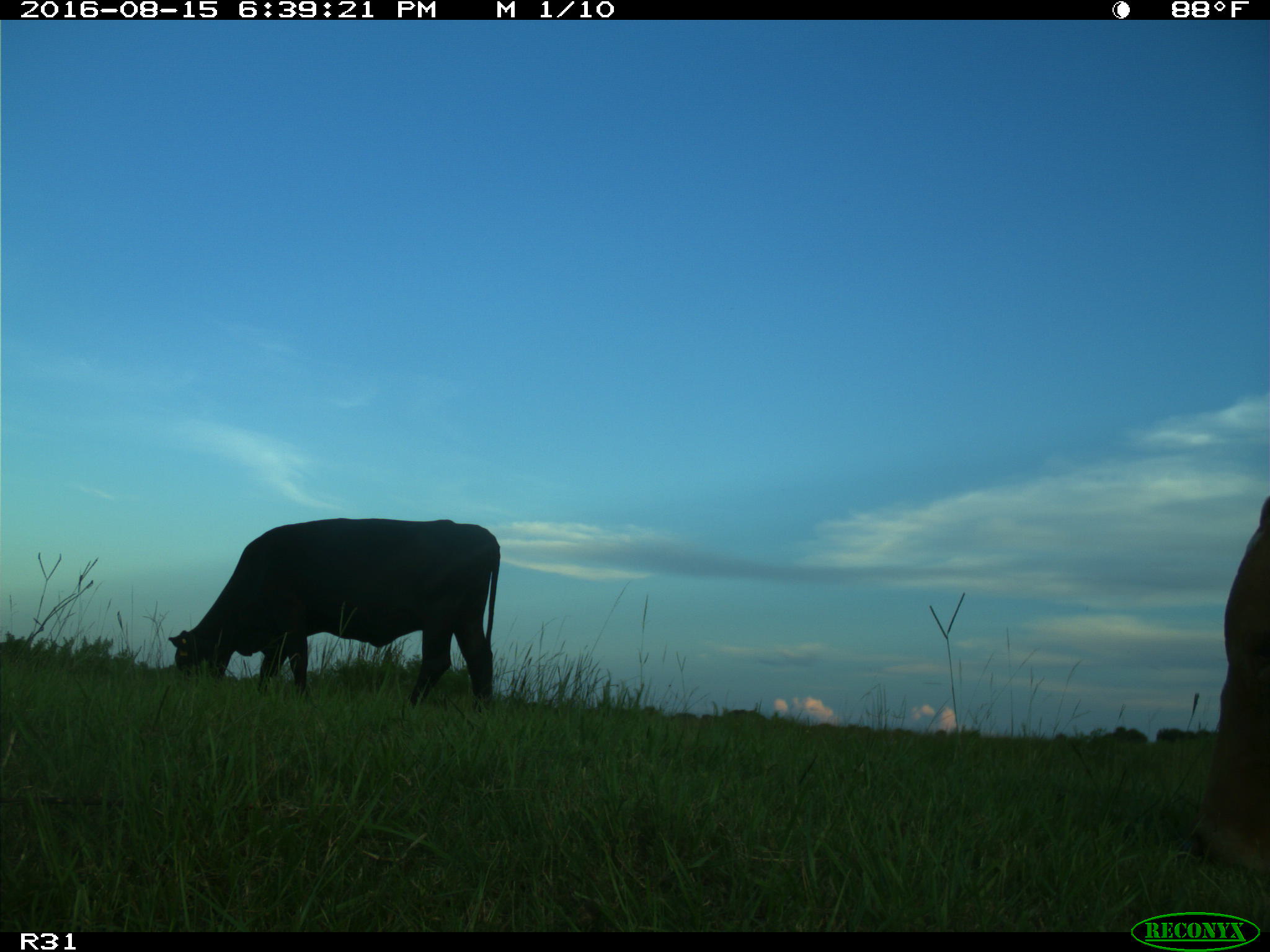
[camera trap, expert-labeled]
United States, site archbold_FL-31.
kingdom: Animalia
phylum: Chordata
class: Mammalia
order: Artiodactyla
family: Bovidae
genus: Bos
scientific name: Bos taurus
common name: domestic cow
Bos taurus (domestic cow).